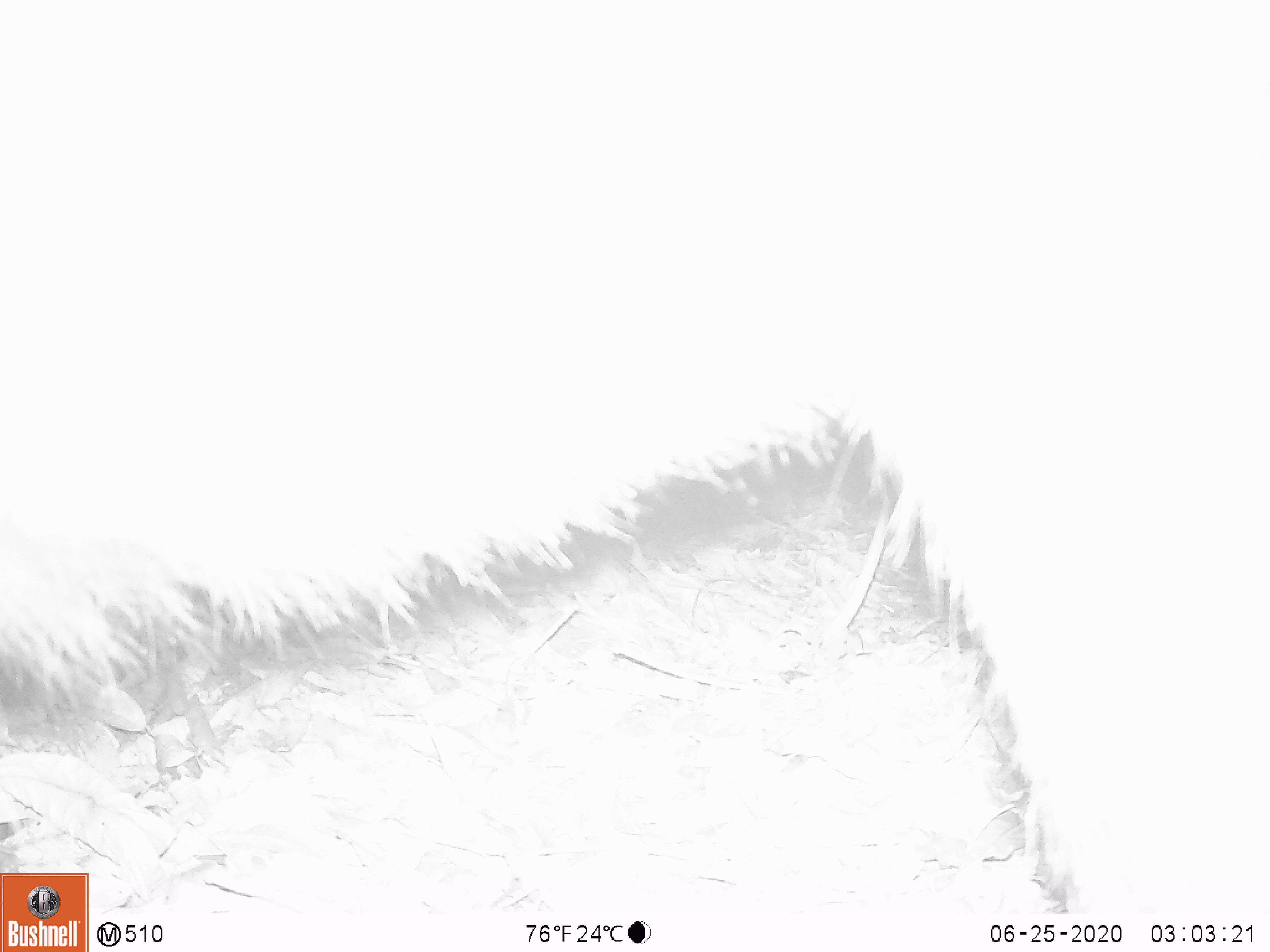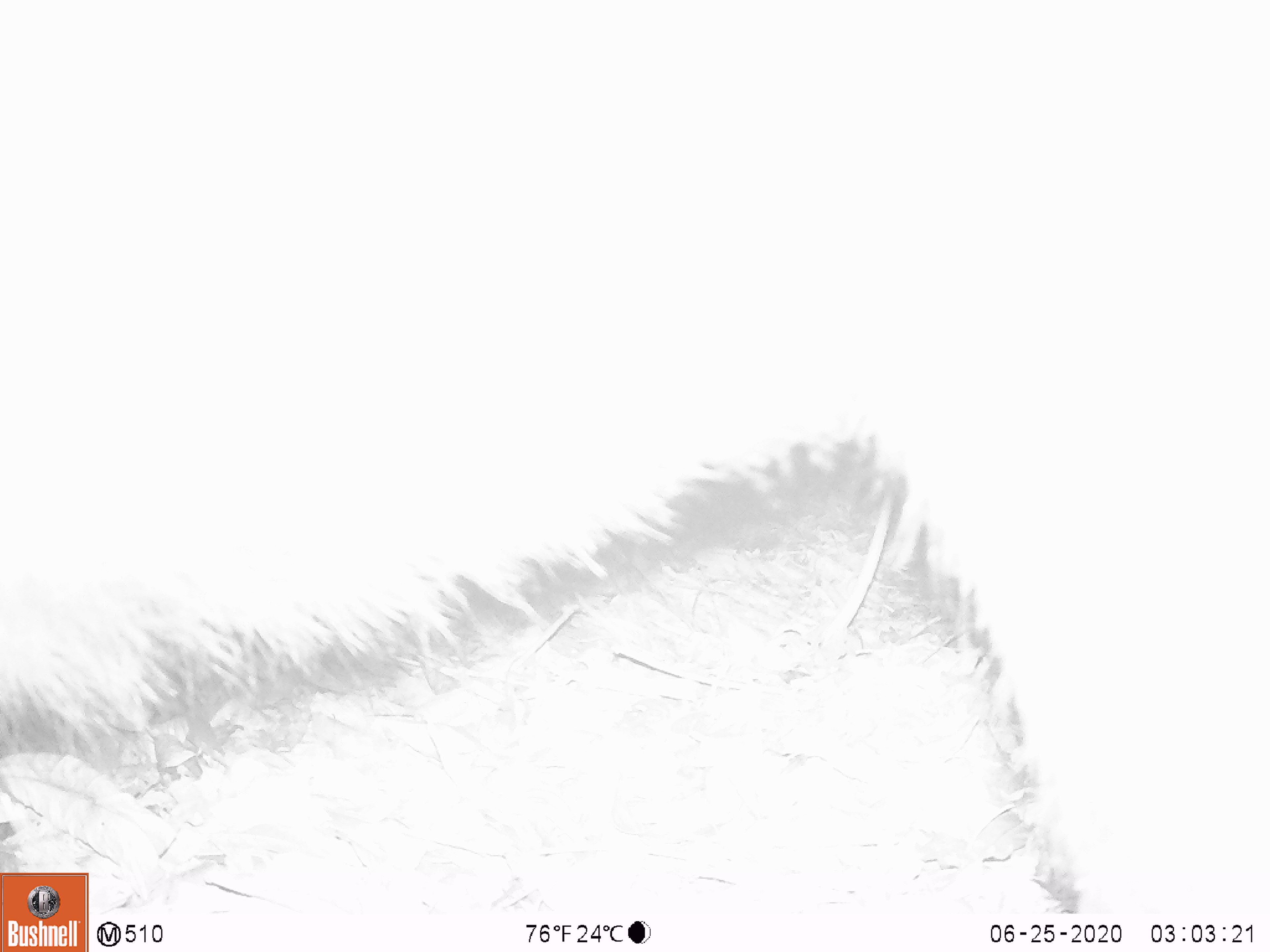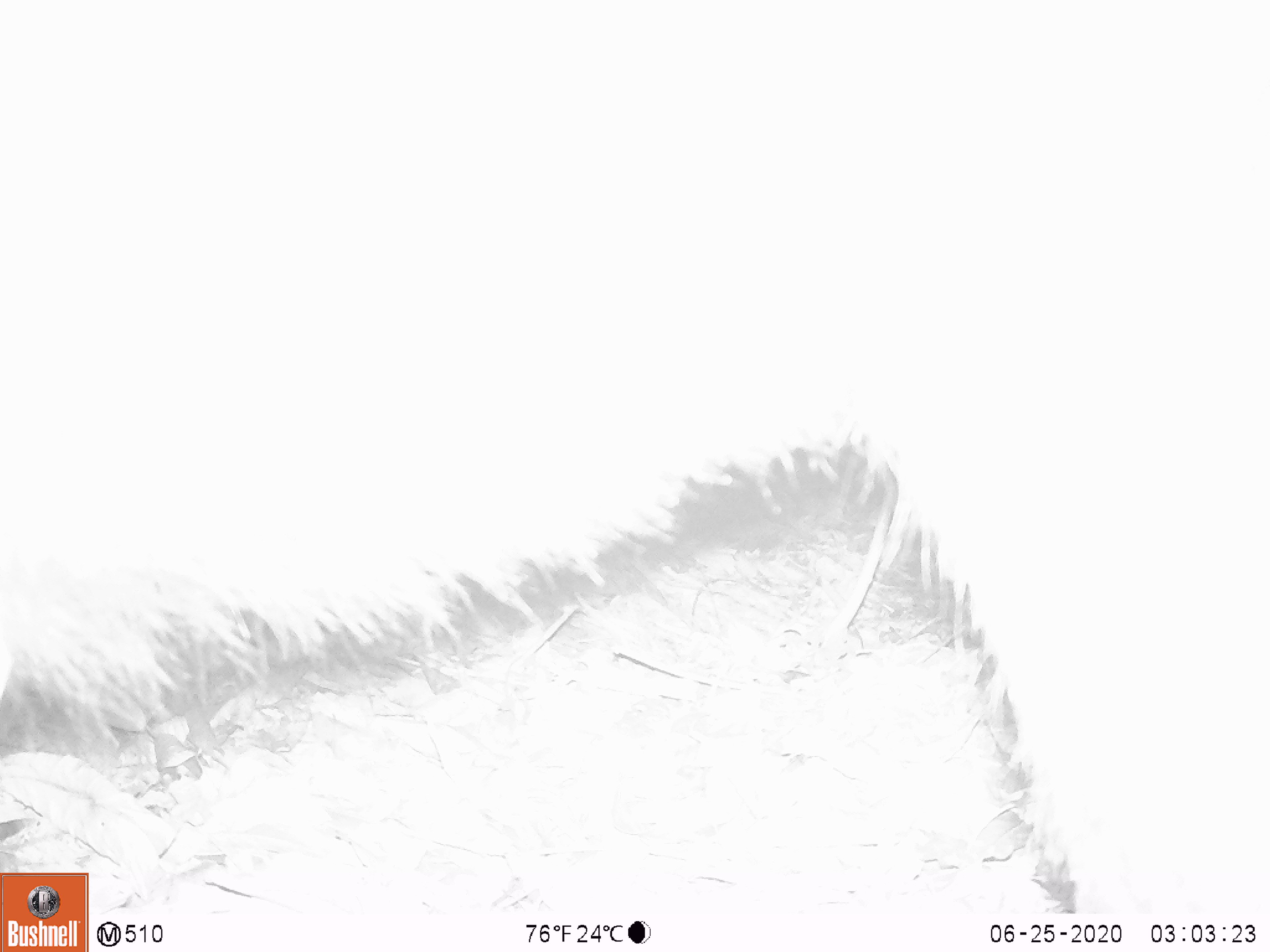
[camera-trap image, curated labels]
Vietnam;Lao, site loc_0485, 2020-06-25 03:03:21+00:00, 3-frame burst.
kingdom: Animalia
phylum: Chordata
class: Mammalia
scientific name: Mammalia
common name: mammal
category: unidentified mammal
Unidentified mammal (mammal) (Mammalia). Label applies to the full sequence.